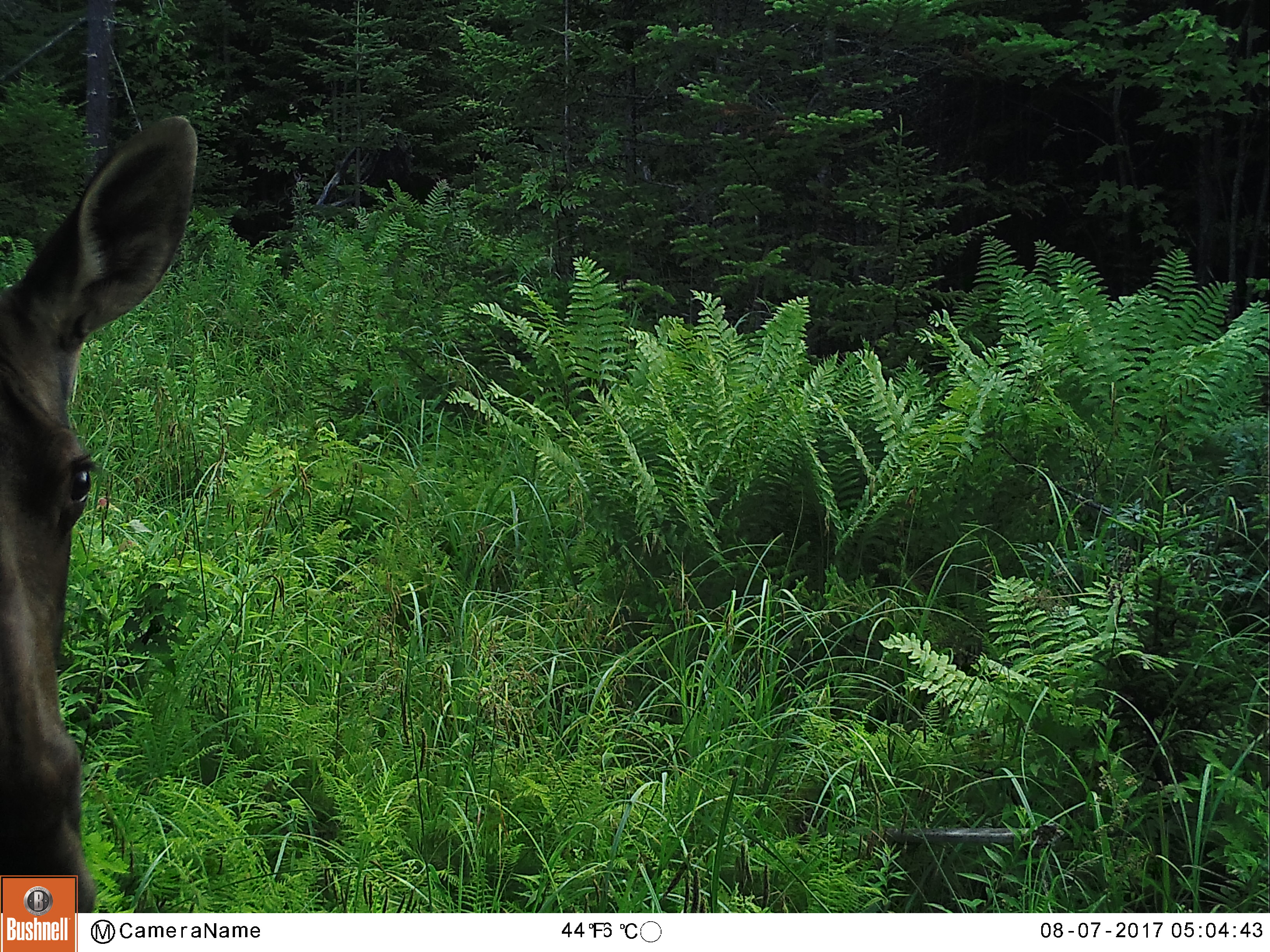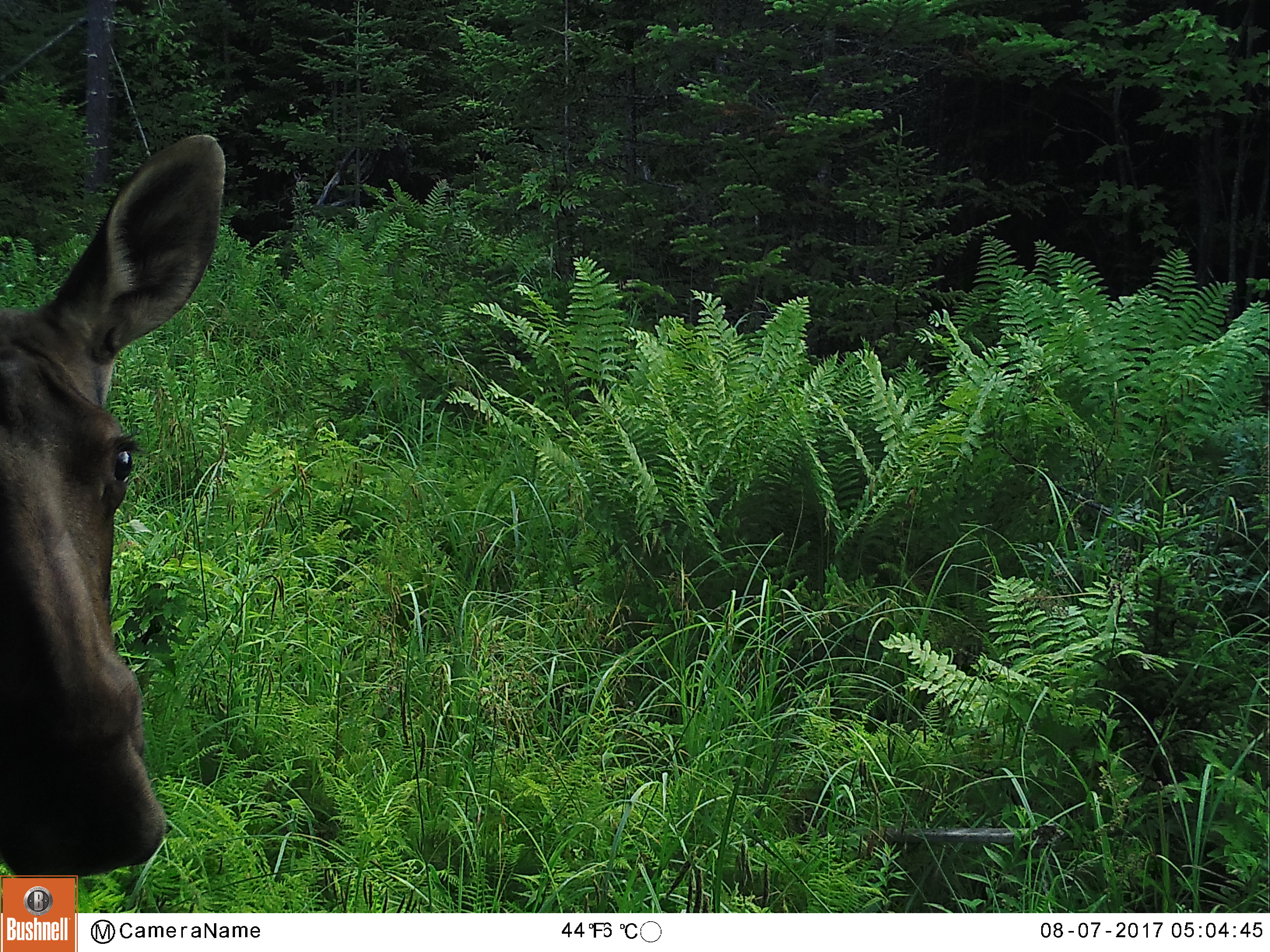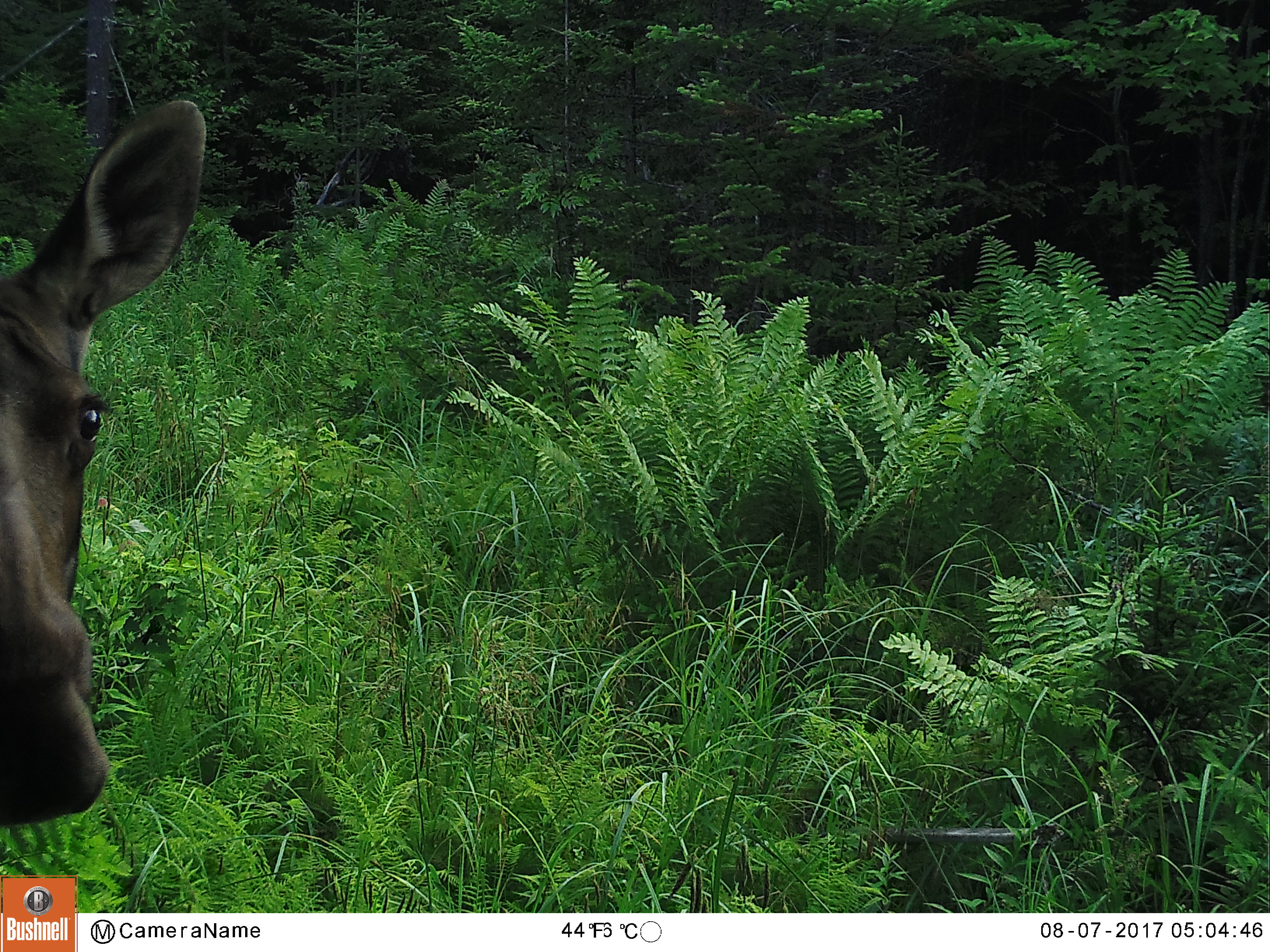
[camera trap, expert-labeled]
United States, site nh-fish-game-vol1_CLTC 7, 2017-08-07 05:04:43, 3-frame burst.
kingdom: Animalia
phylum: Chordata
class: Mammalia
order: Artiodactyla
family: Cervidae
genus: Alces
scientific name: Alces alces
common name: moose